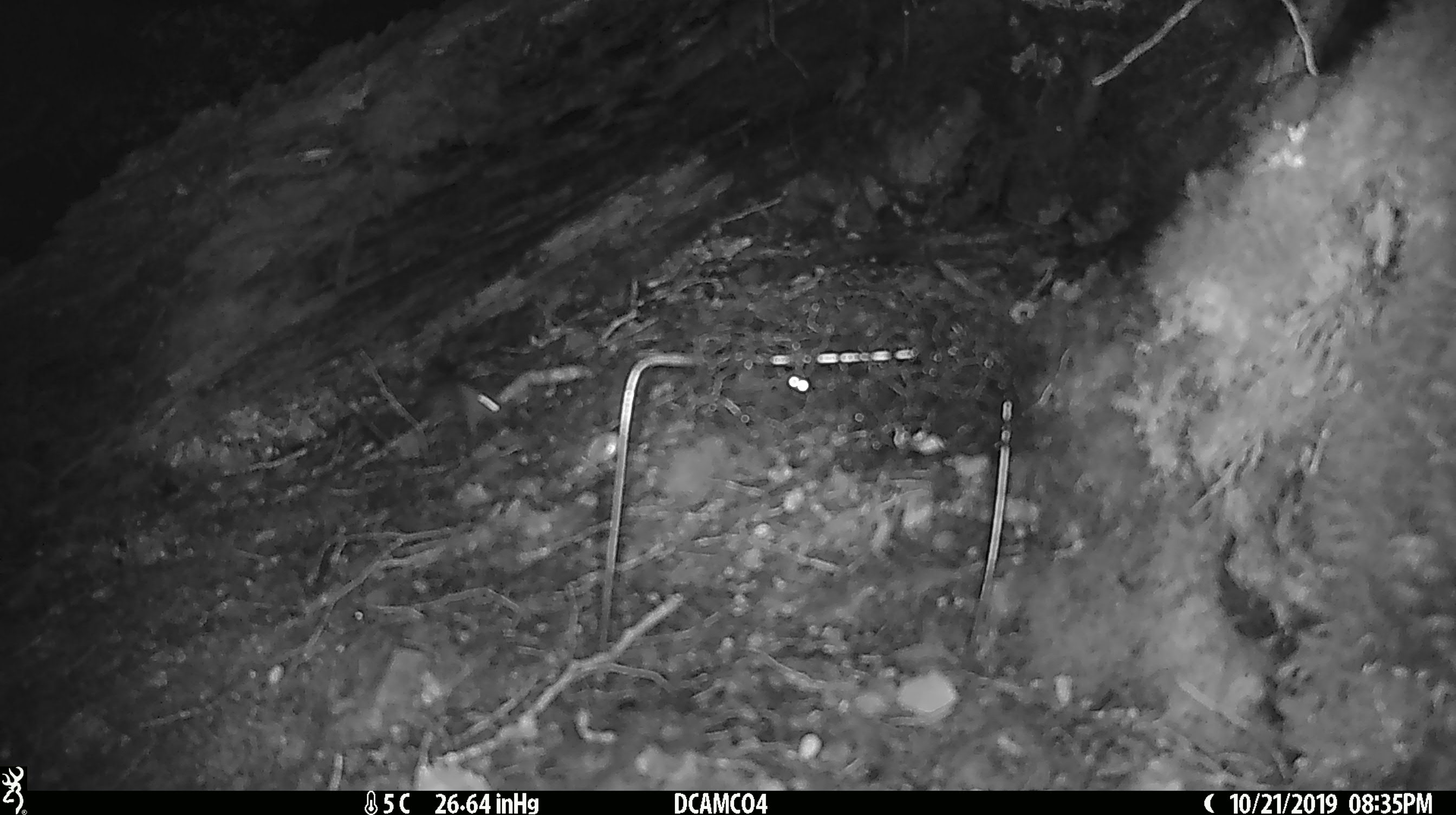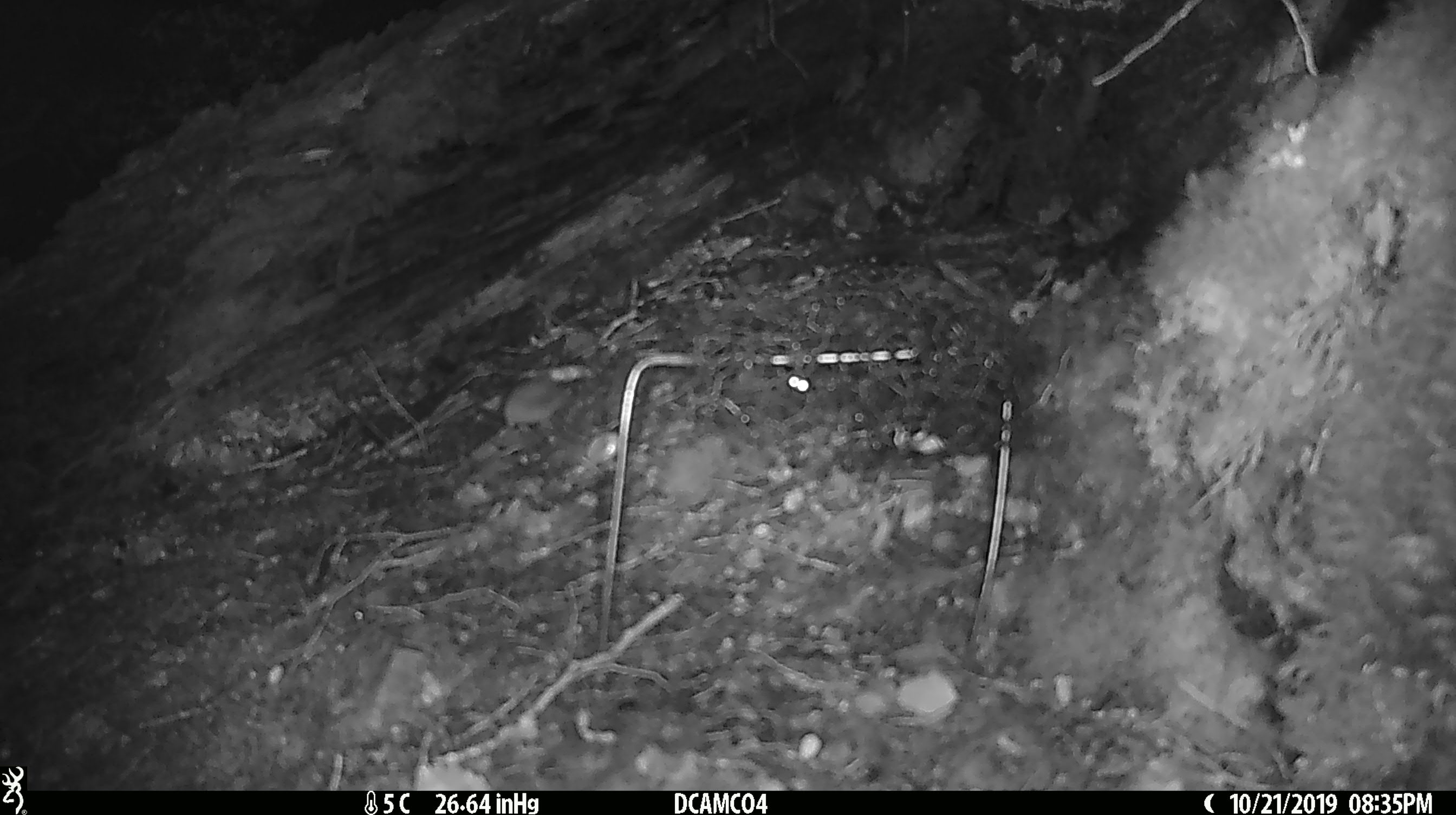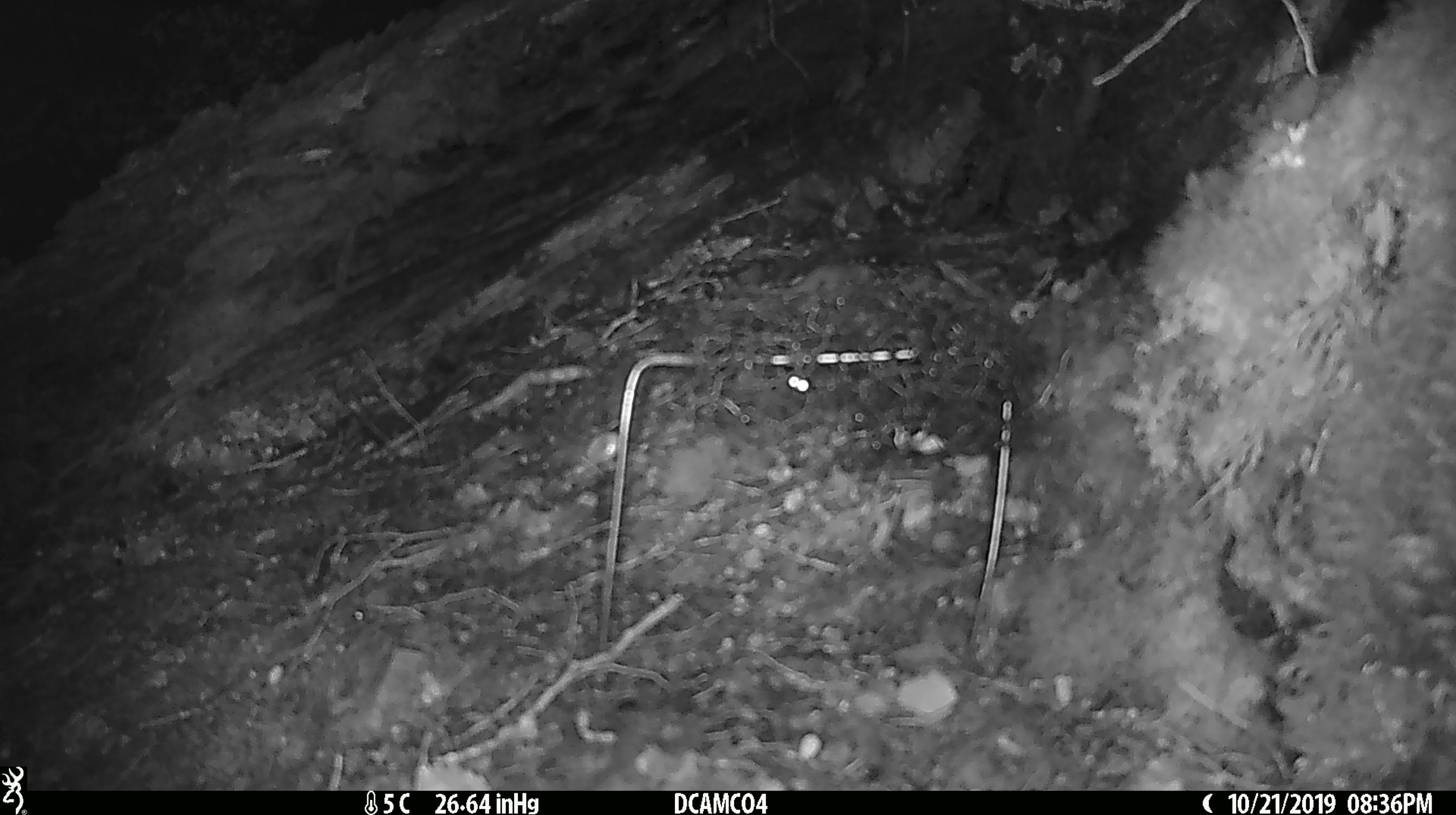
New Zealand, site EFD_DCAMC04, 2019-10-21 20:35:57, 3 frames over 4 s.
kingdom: Animalia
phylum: Chordata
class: Mammalia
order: Rodentia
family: Muridae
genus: Mus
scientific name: Mus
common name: mouse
Mouse (Mus).